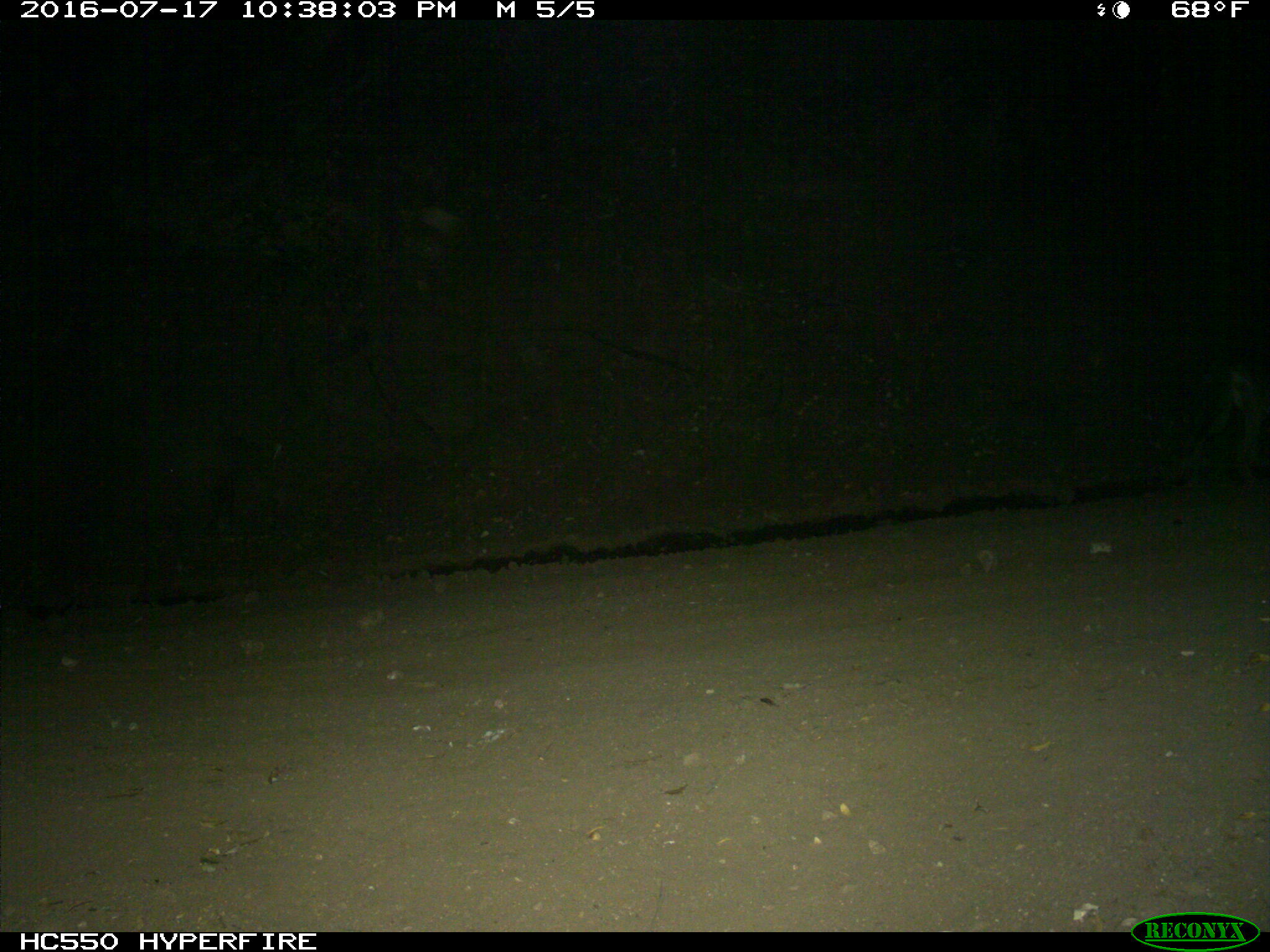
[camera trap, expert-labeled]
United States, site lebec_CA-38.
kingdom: Animalia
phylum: Chordata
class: Mammalia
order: Carnivora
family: Canidae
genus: Canis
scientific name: Canis latrans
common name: coyote